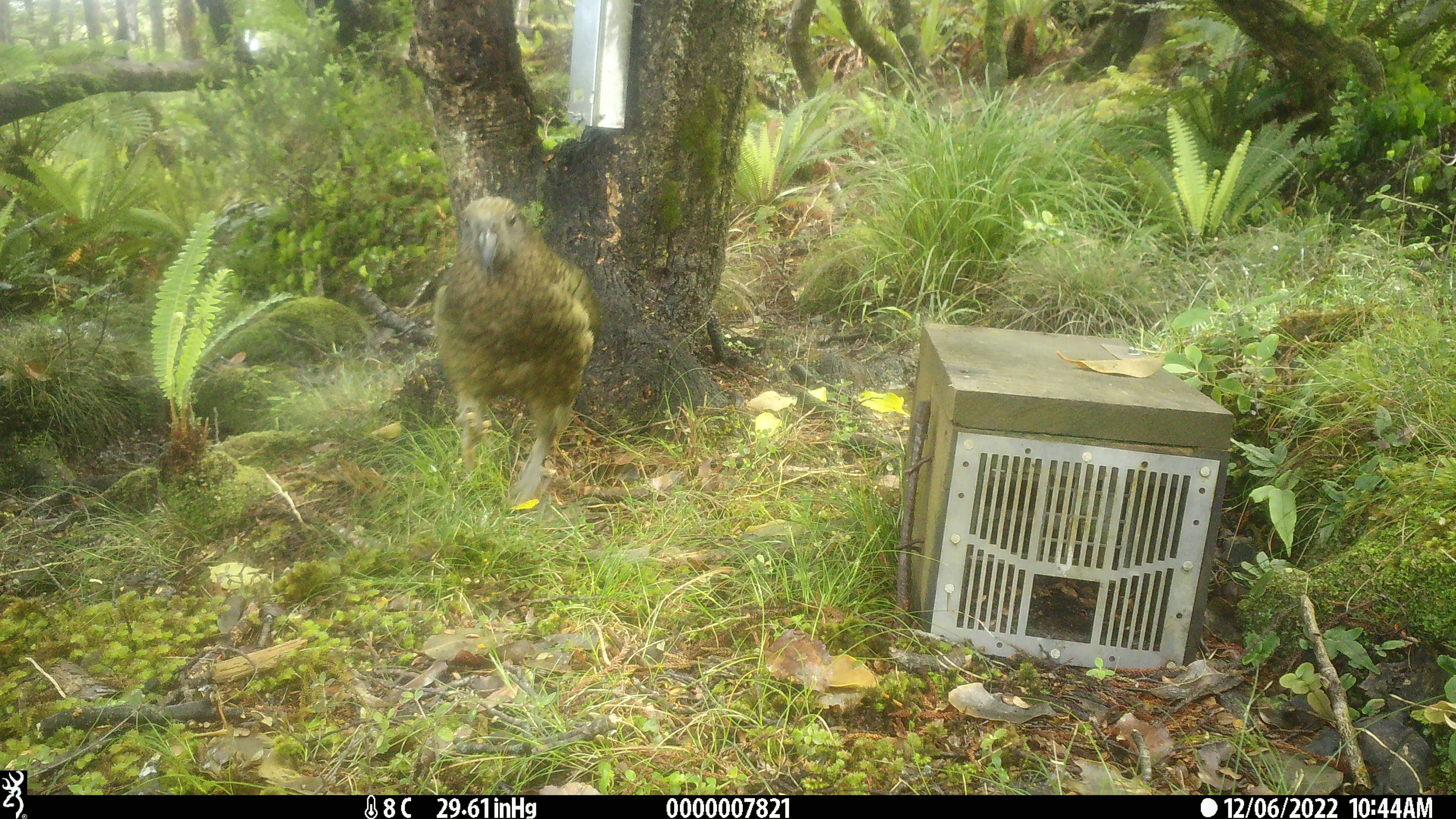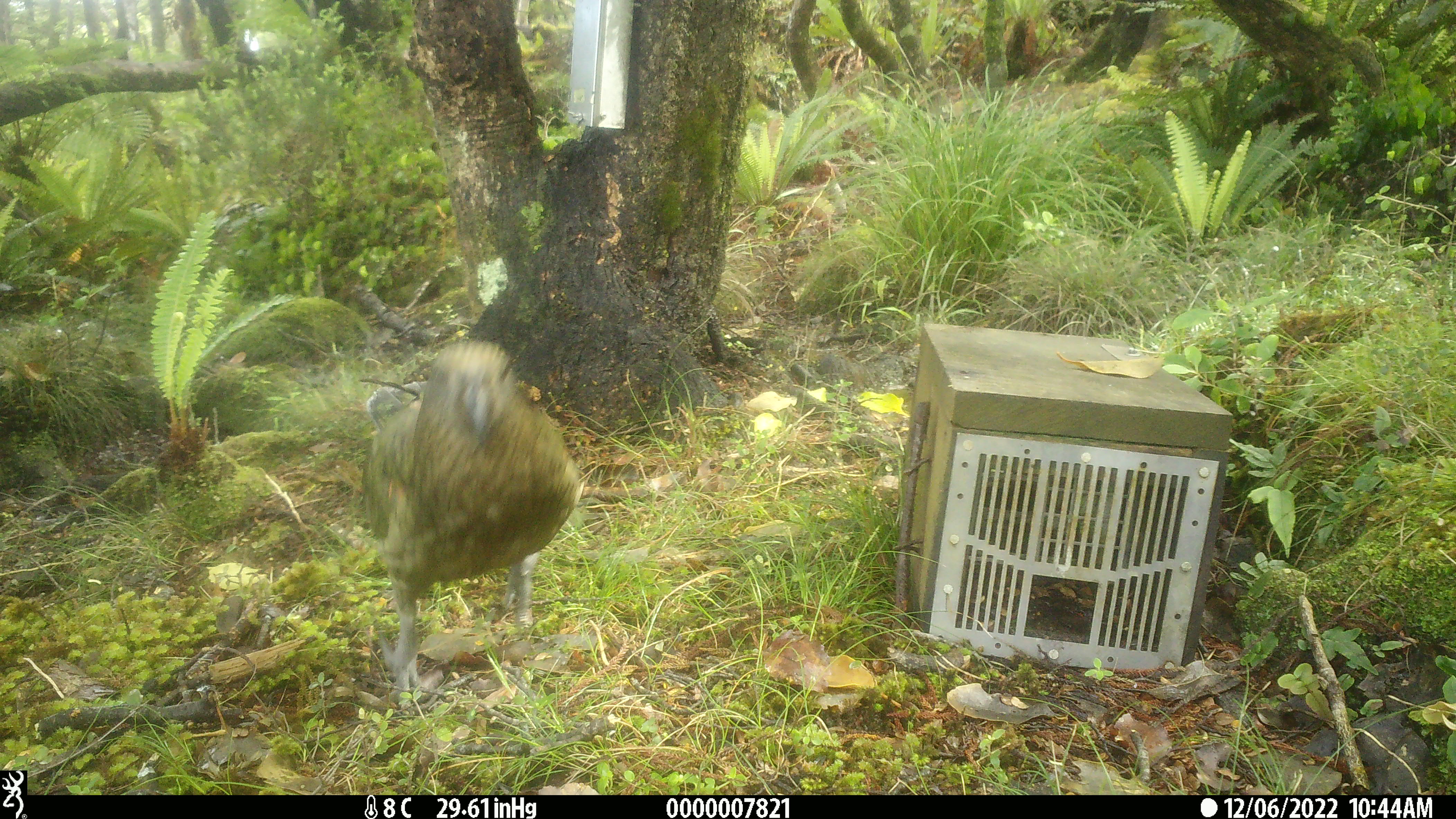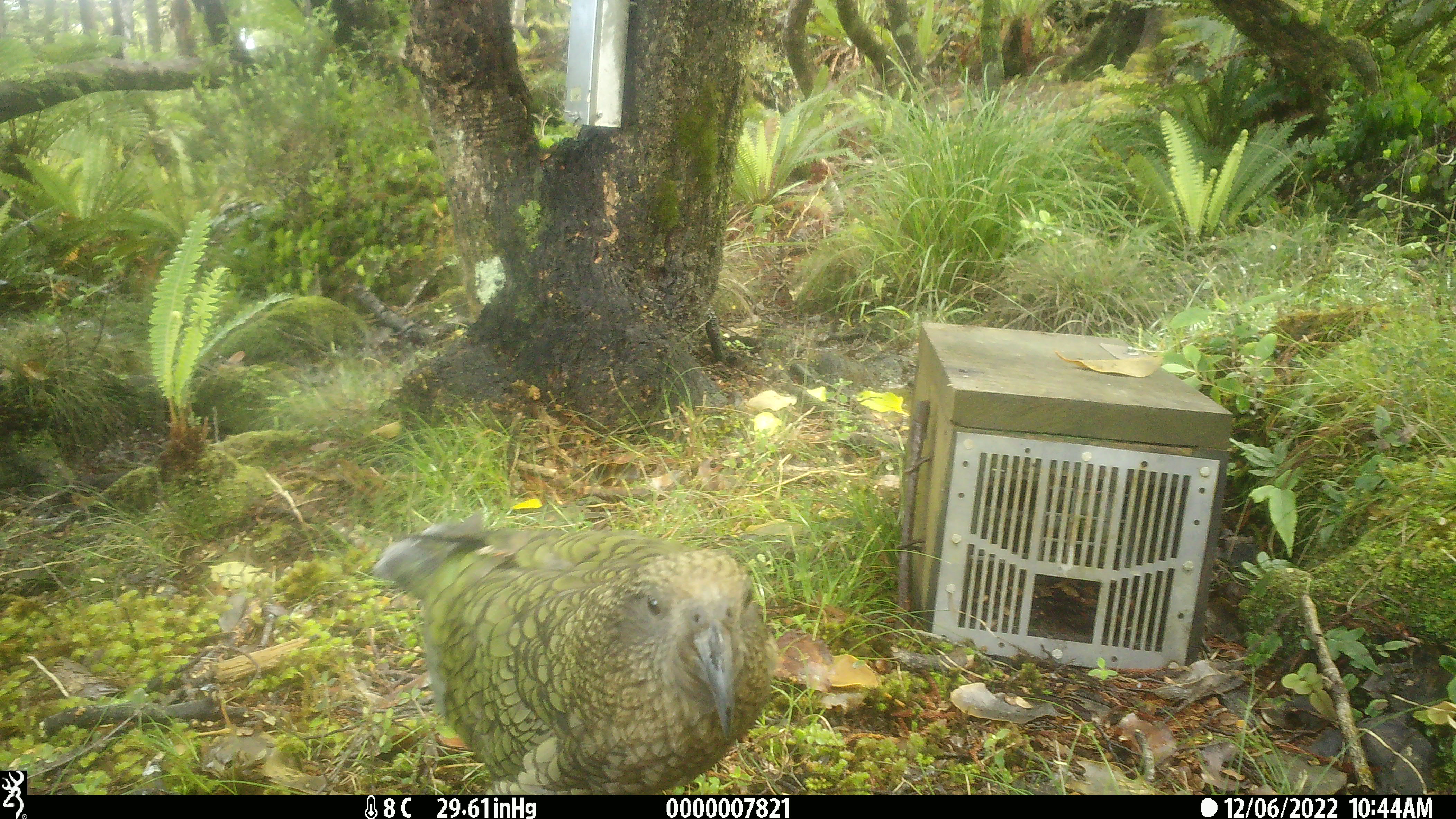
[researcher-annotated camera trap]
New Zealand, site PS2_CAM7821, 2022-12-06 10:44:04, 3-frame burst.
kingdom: Animalia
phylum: Chordata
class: Aves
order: Psittaciformes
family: Strigopidae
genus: Nestor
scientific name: Nestor notabilis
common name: kea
Kea (Nestor notabilis).